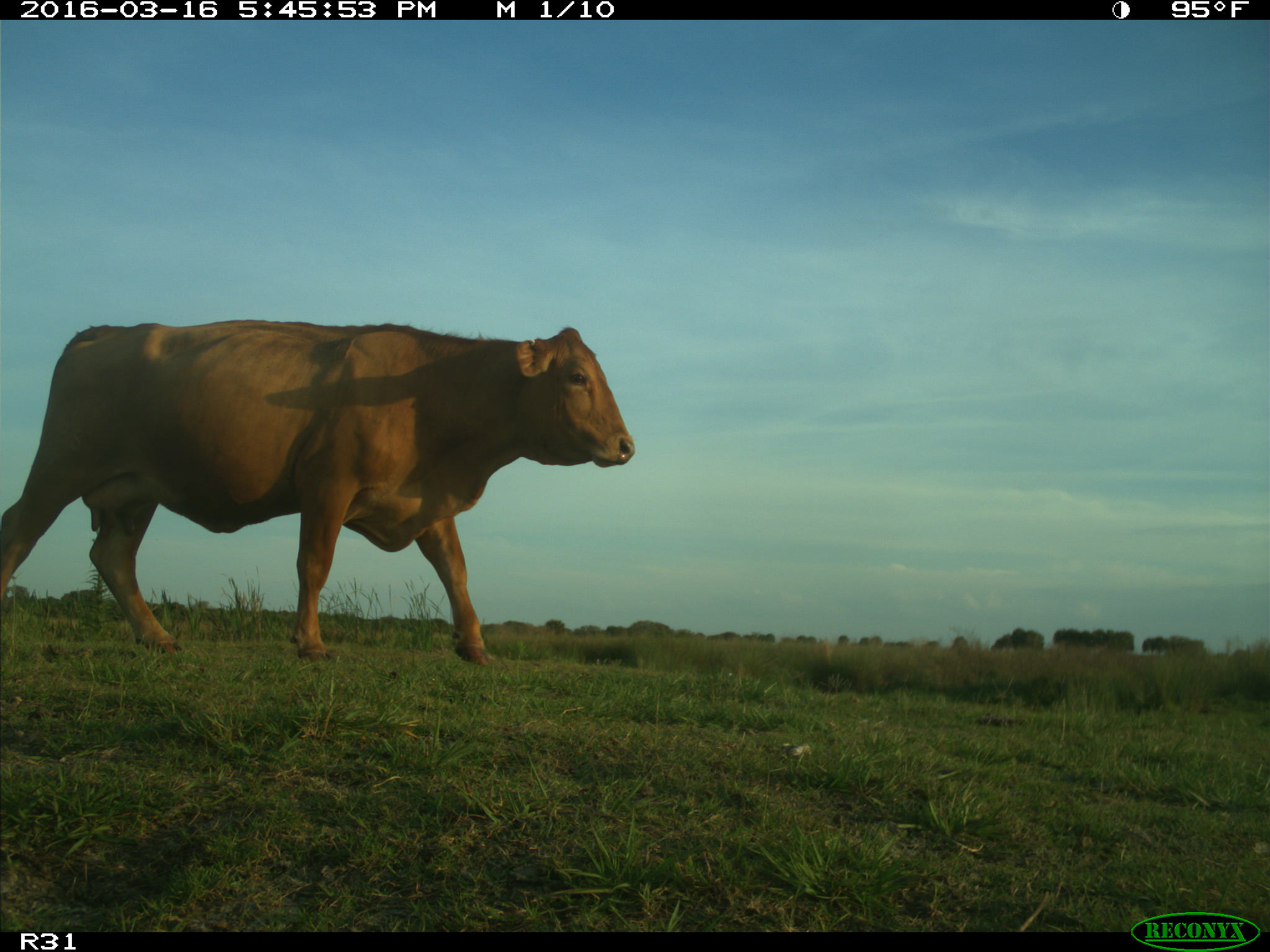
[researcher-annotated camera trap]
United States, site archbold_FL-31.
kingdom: Animalia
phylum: Chordata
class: Mammalia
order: Artiodactyla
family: Bovidae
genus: Bos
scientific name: Bos taurus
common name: domestic cow